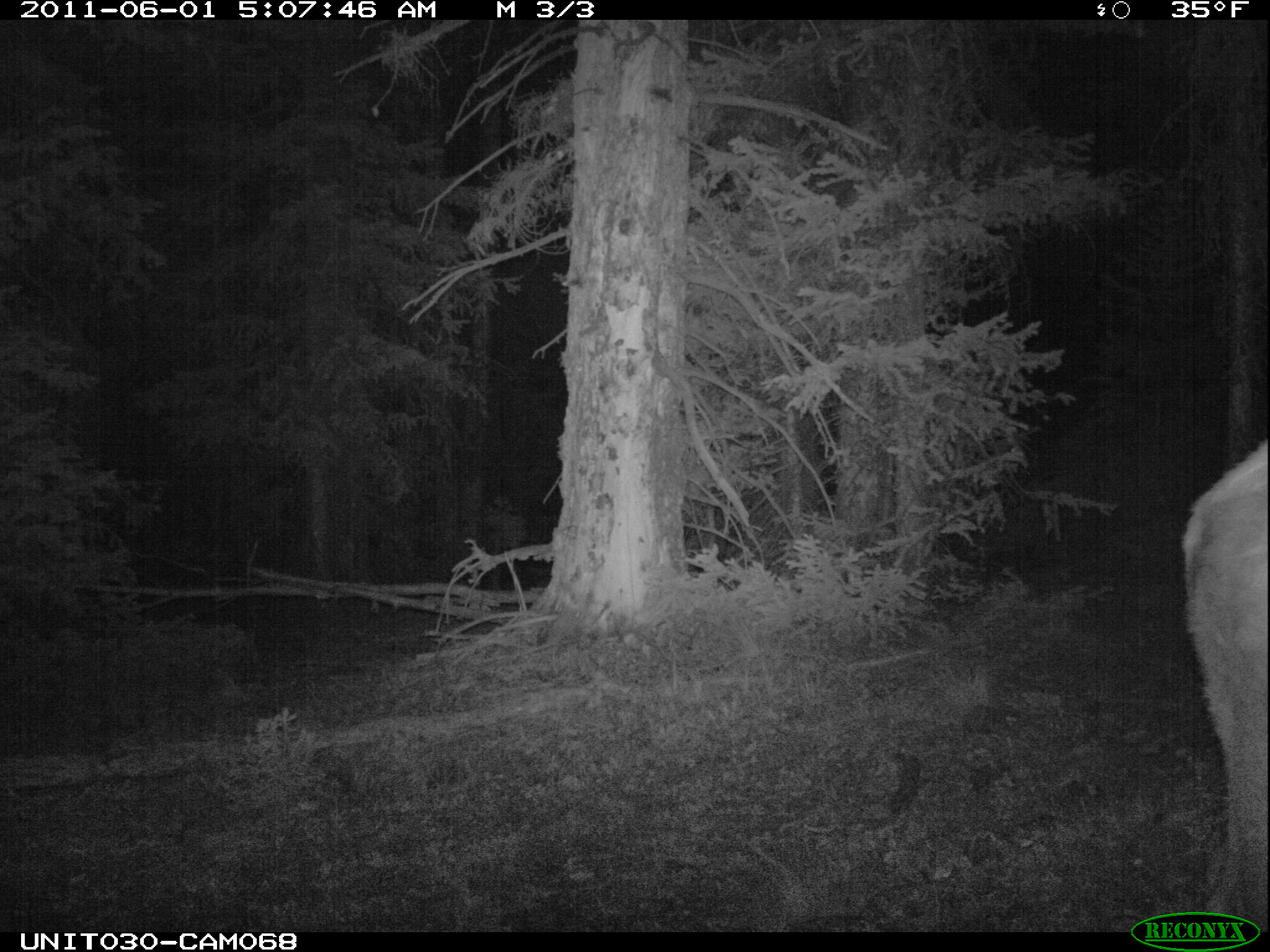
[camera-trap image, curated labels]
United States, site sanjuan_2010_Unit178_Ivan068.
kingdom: Animalia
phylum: Chordata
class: Mammalia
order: Artiodactyla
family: Cervidae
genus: Cervus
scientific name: Cervus elaphus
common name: red deer